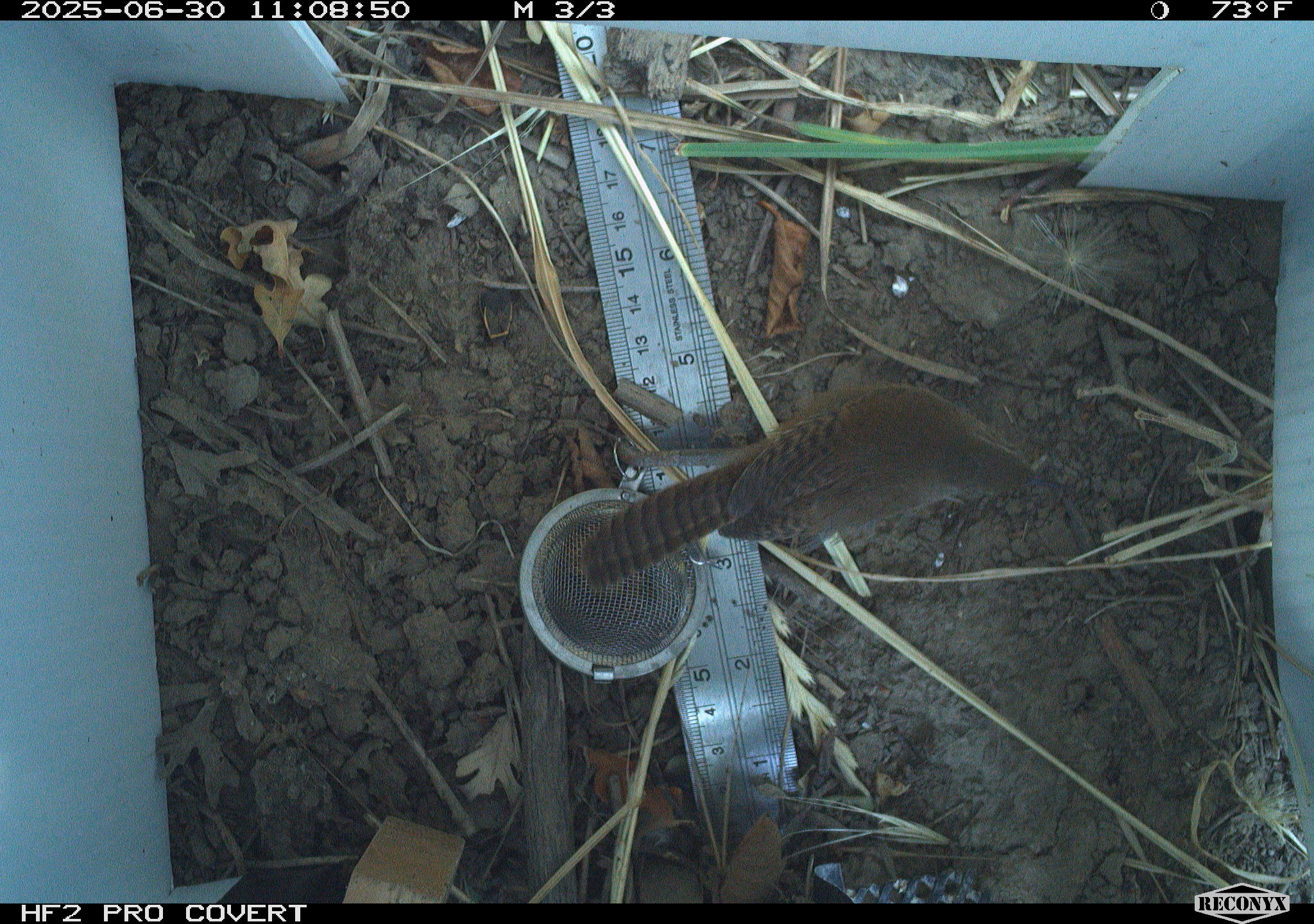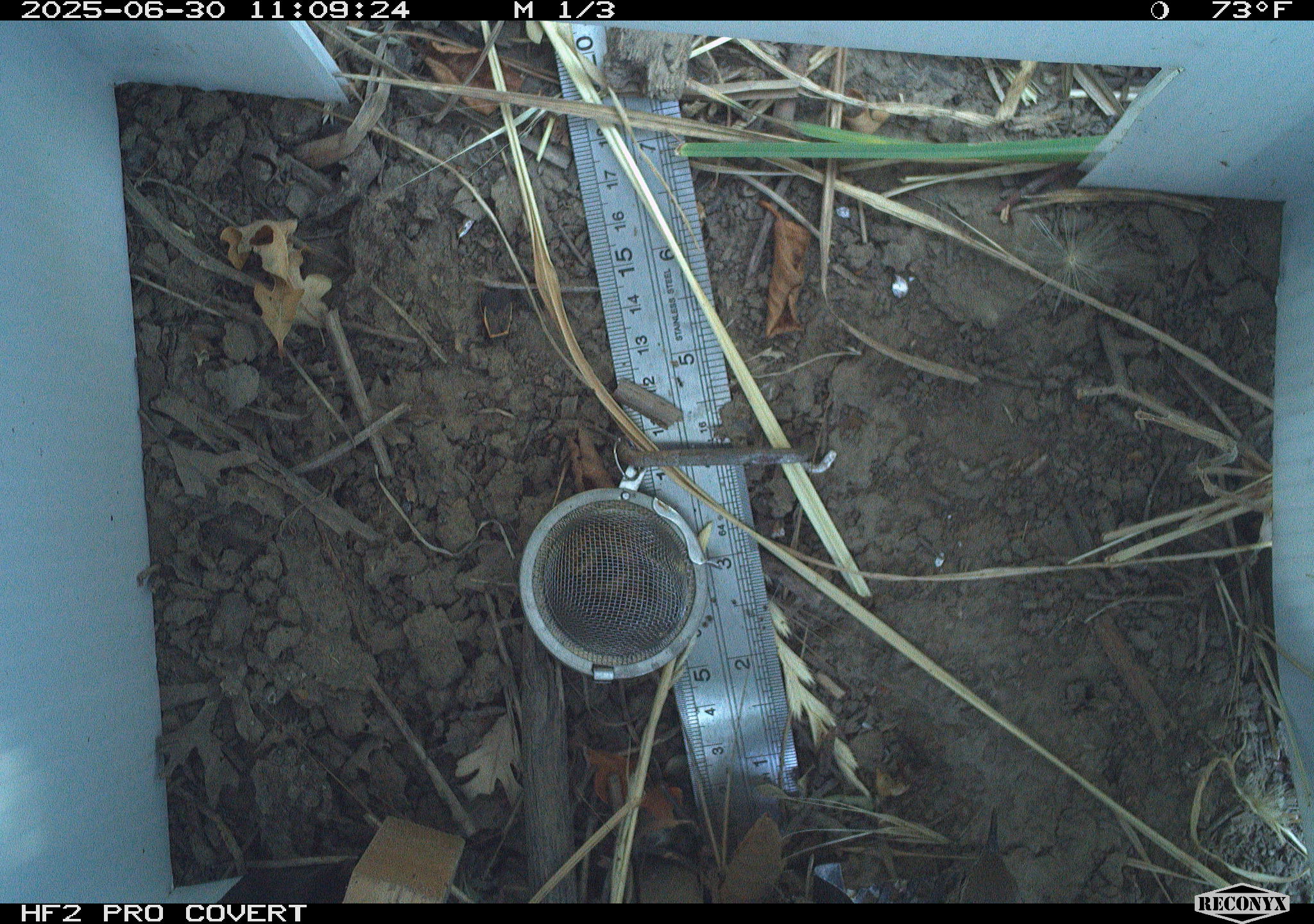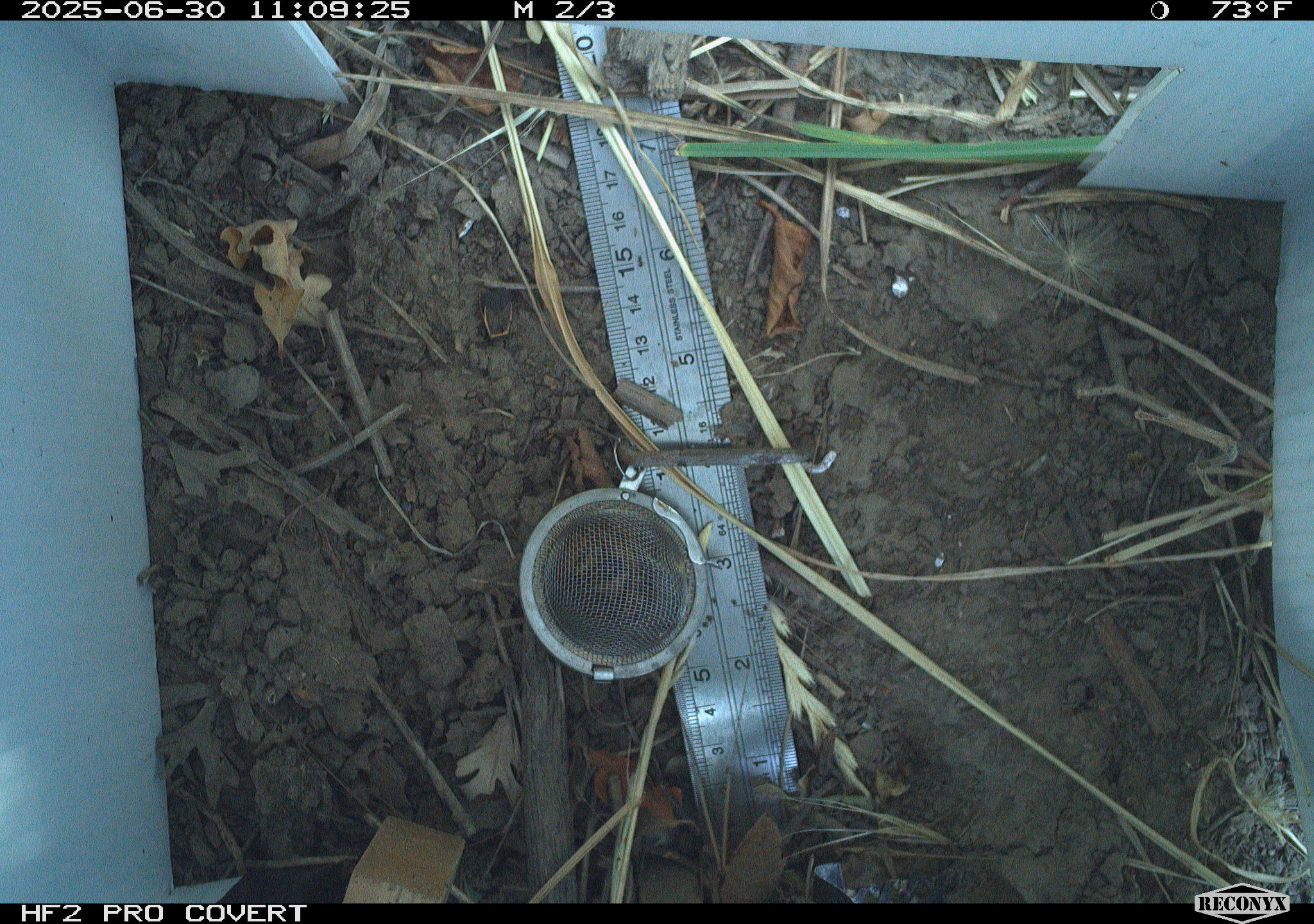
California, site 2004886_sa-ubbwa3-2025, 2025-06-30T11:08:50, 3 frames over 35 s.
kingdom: Animalia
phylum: Chordata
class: Aves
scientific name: Aves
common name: bird